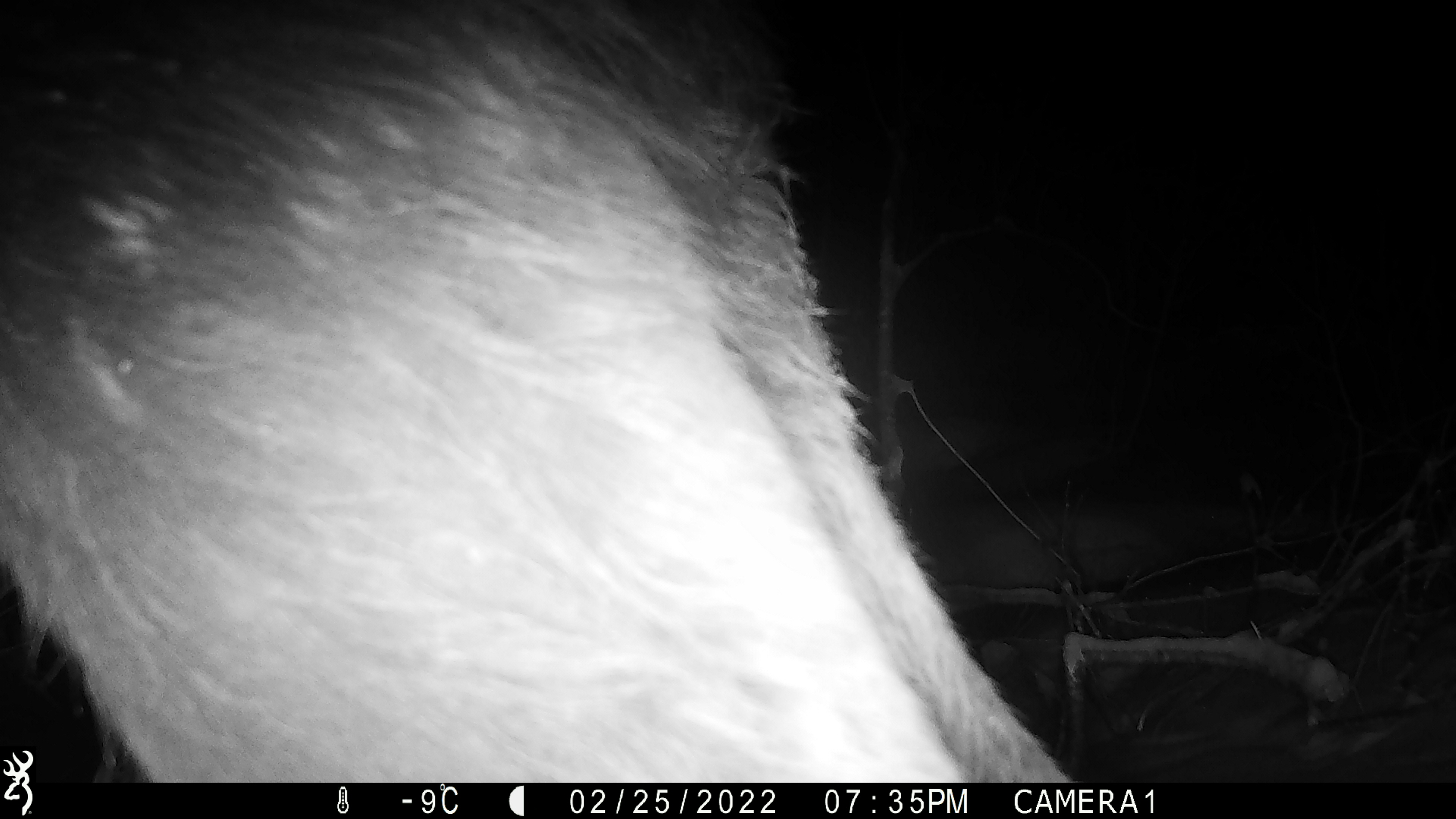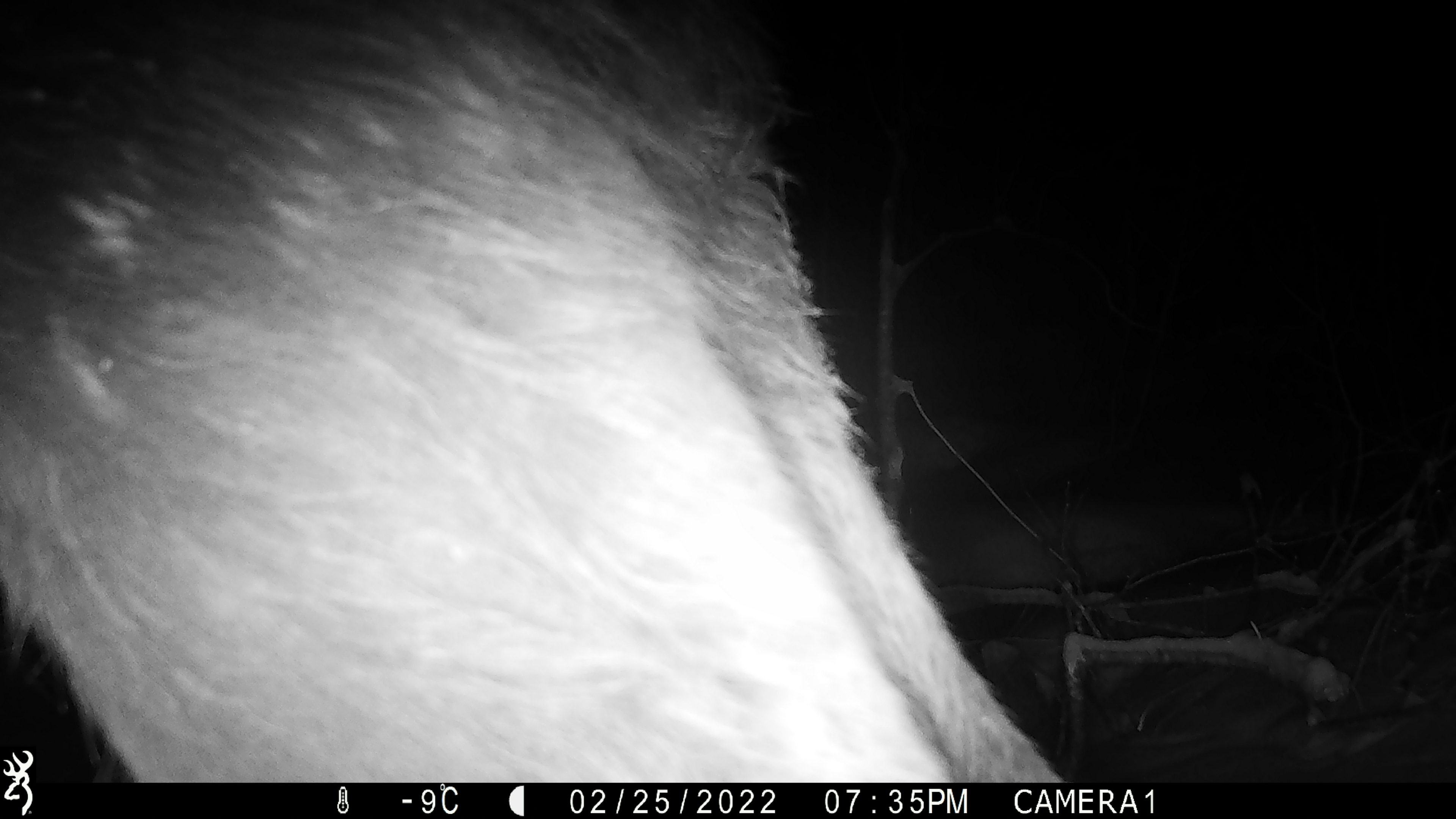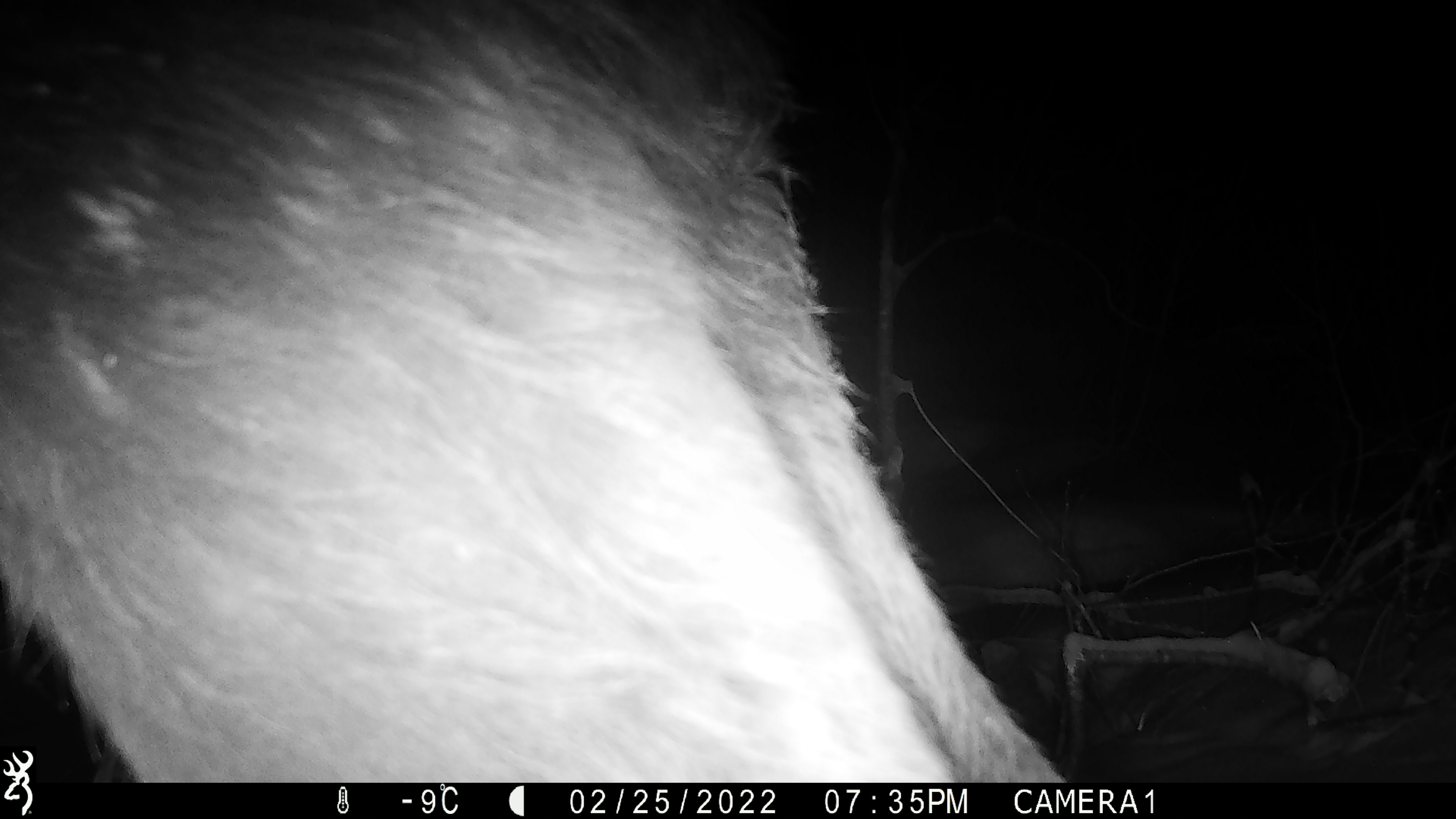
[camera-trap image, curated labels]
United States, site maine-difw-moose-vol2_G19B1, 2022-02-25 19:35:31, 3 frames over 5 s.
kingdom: Animalia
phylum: Chordata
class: Mammalia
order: Artiodactyla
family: Cervidae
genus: Alces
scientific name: Alces alces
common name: moose